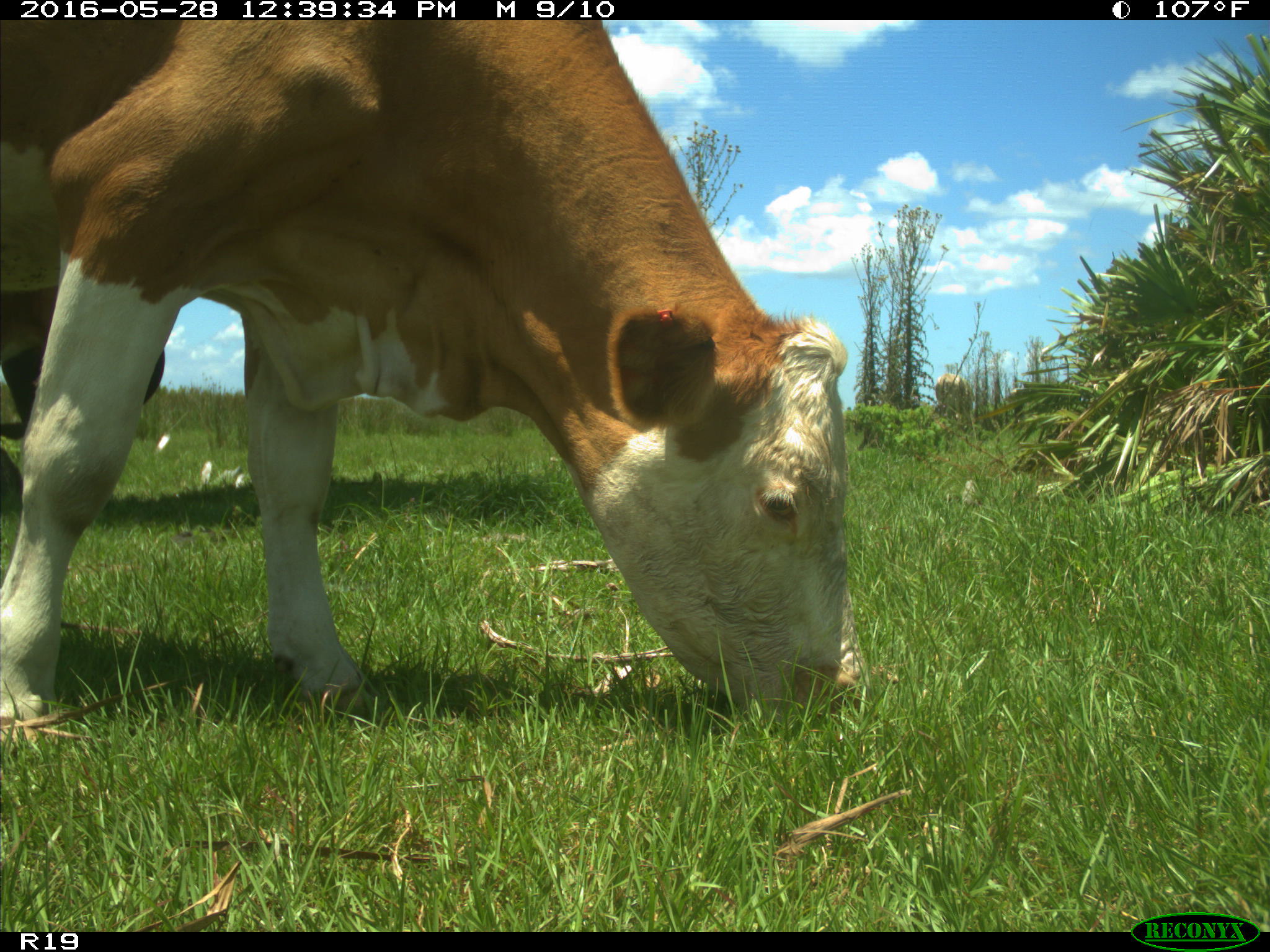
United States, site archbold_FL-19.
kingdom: Animalia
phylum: Chordata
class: Mammalia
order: Artiodactyla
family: Bovidae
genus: Bos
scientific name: Bos taurus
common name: domestic cow